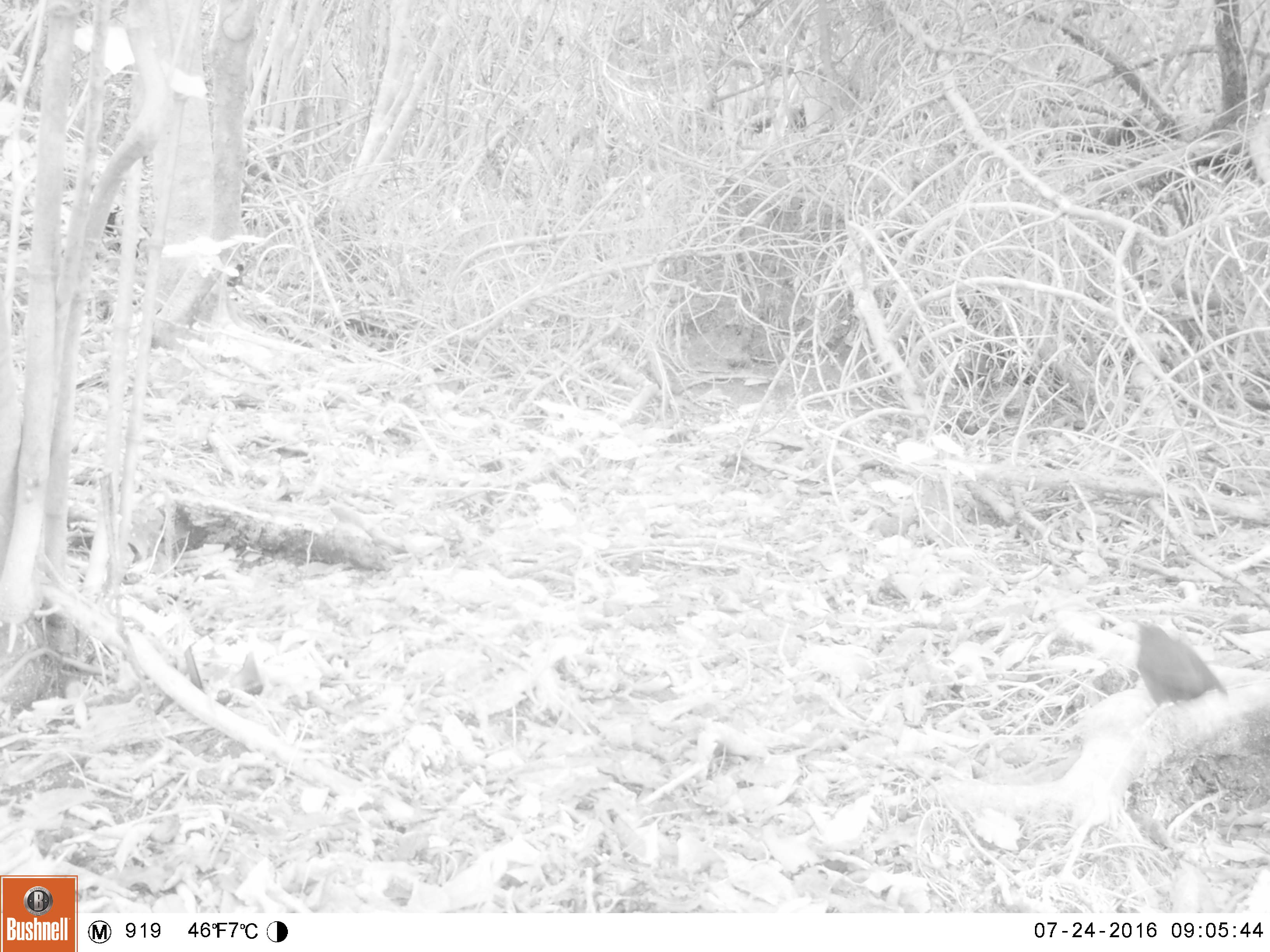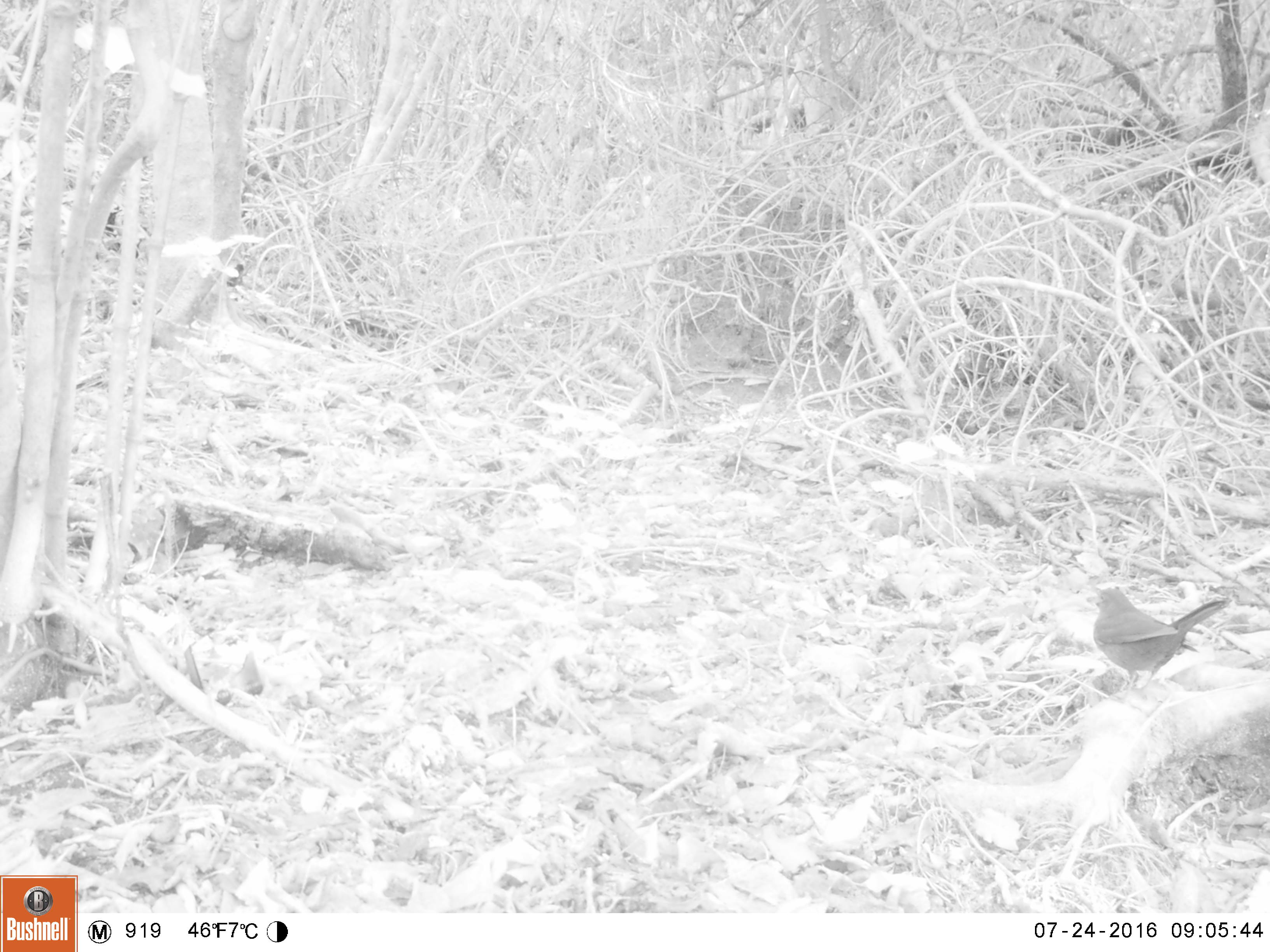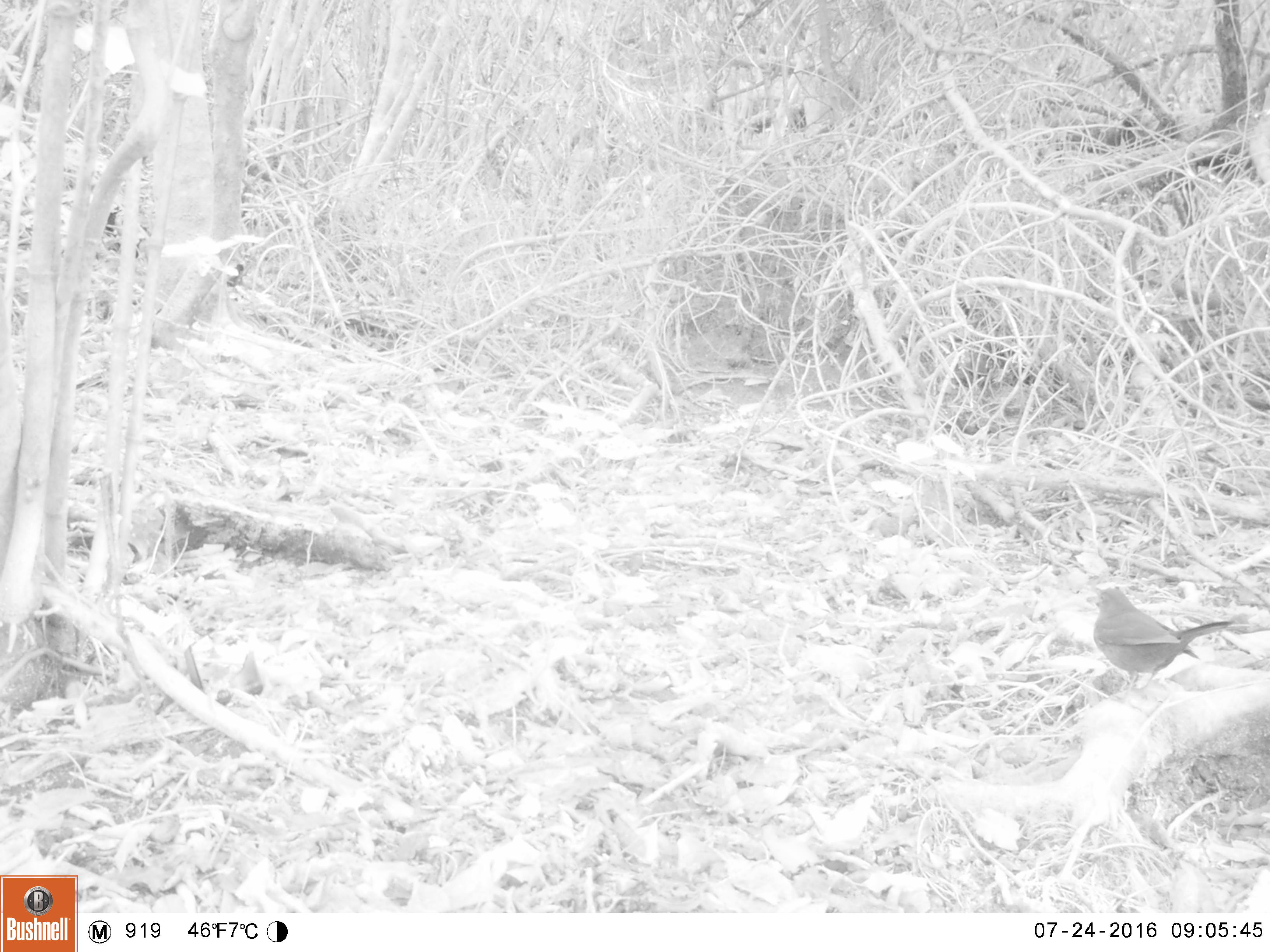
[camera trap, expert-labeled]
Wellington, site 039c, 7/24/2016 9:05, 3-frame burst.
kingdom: Animalia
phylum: Chordata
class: Aves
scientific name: Aves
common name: bird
Bird (Aves).